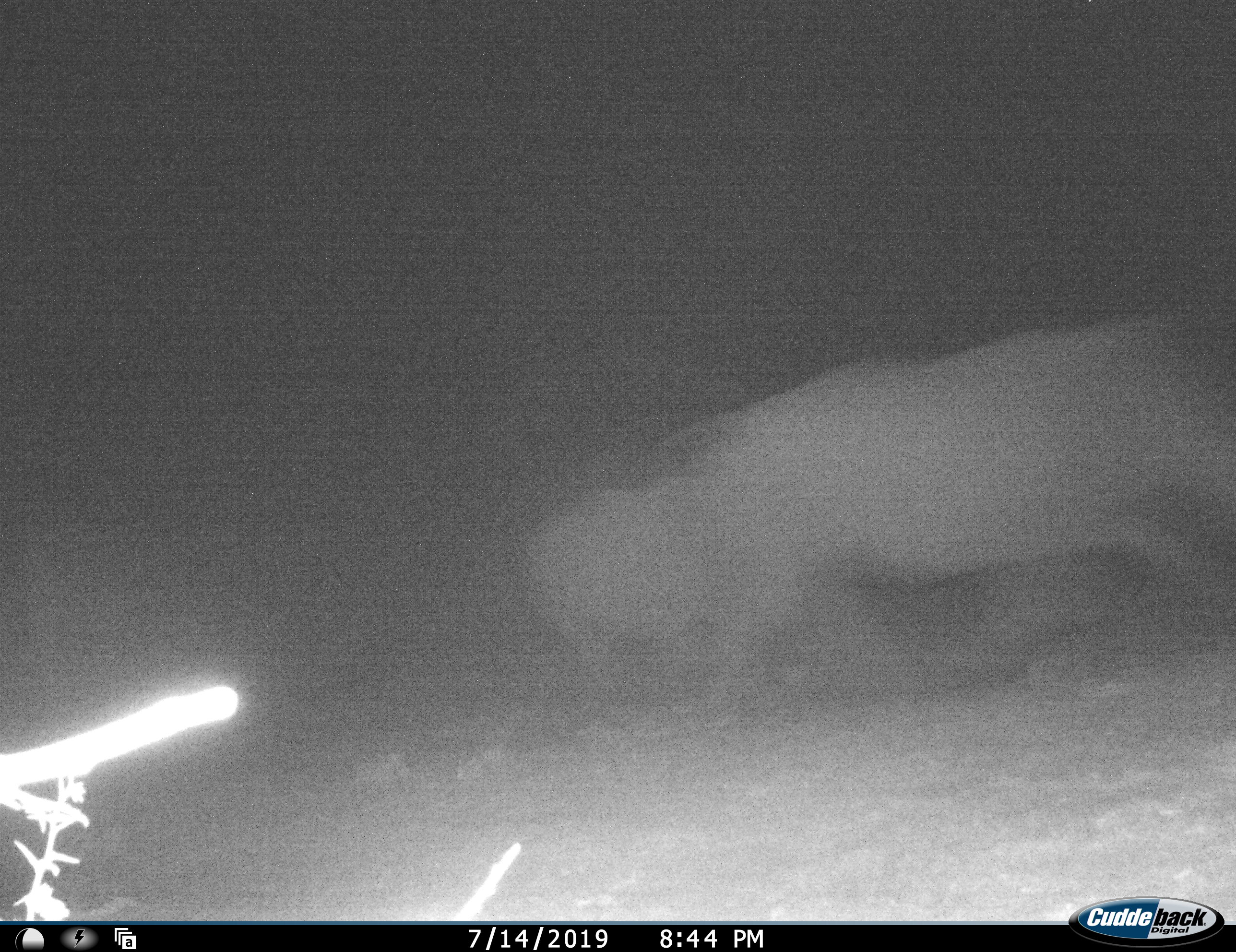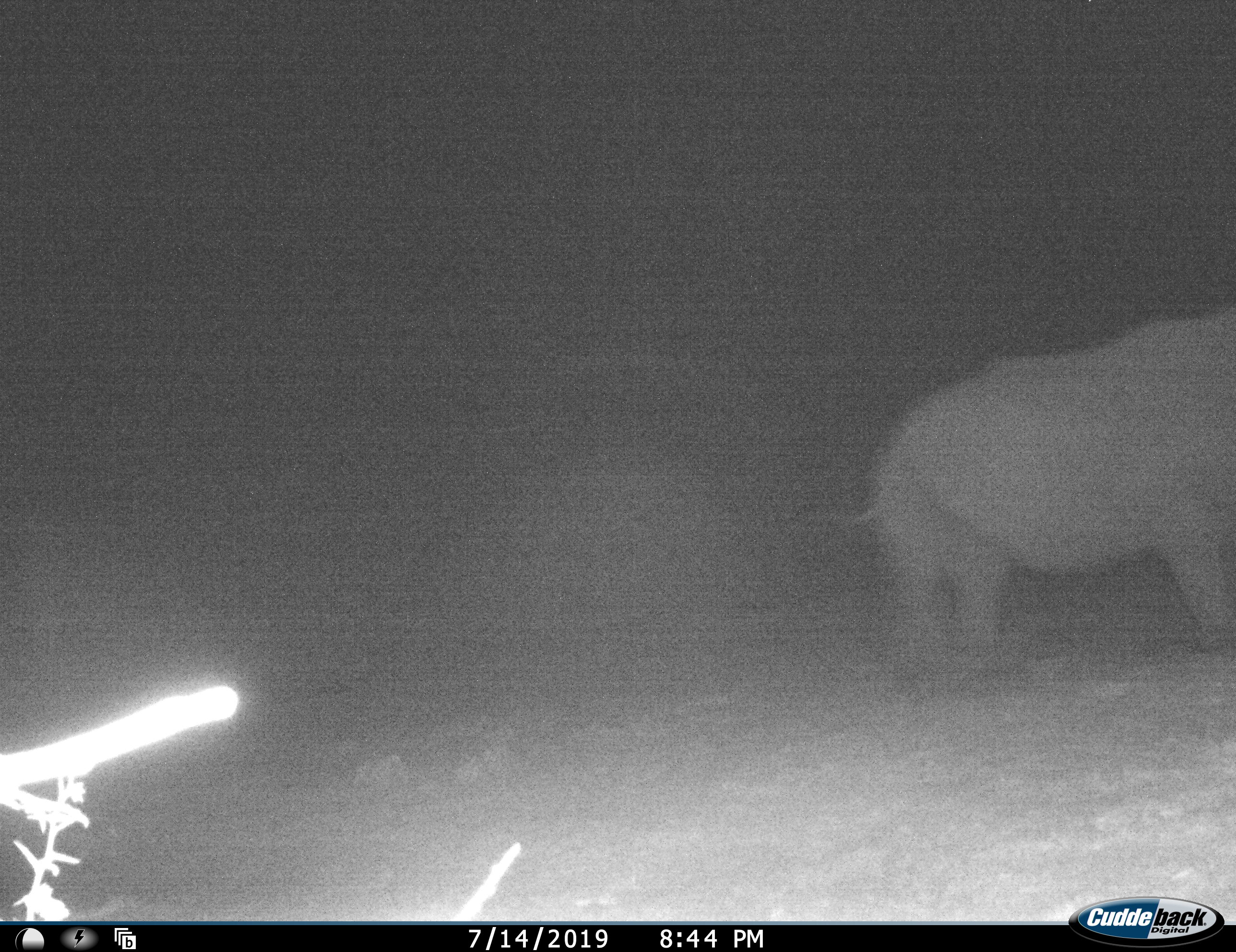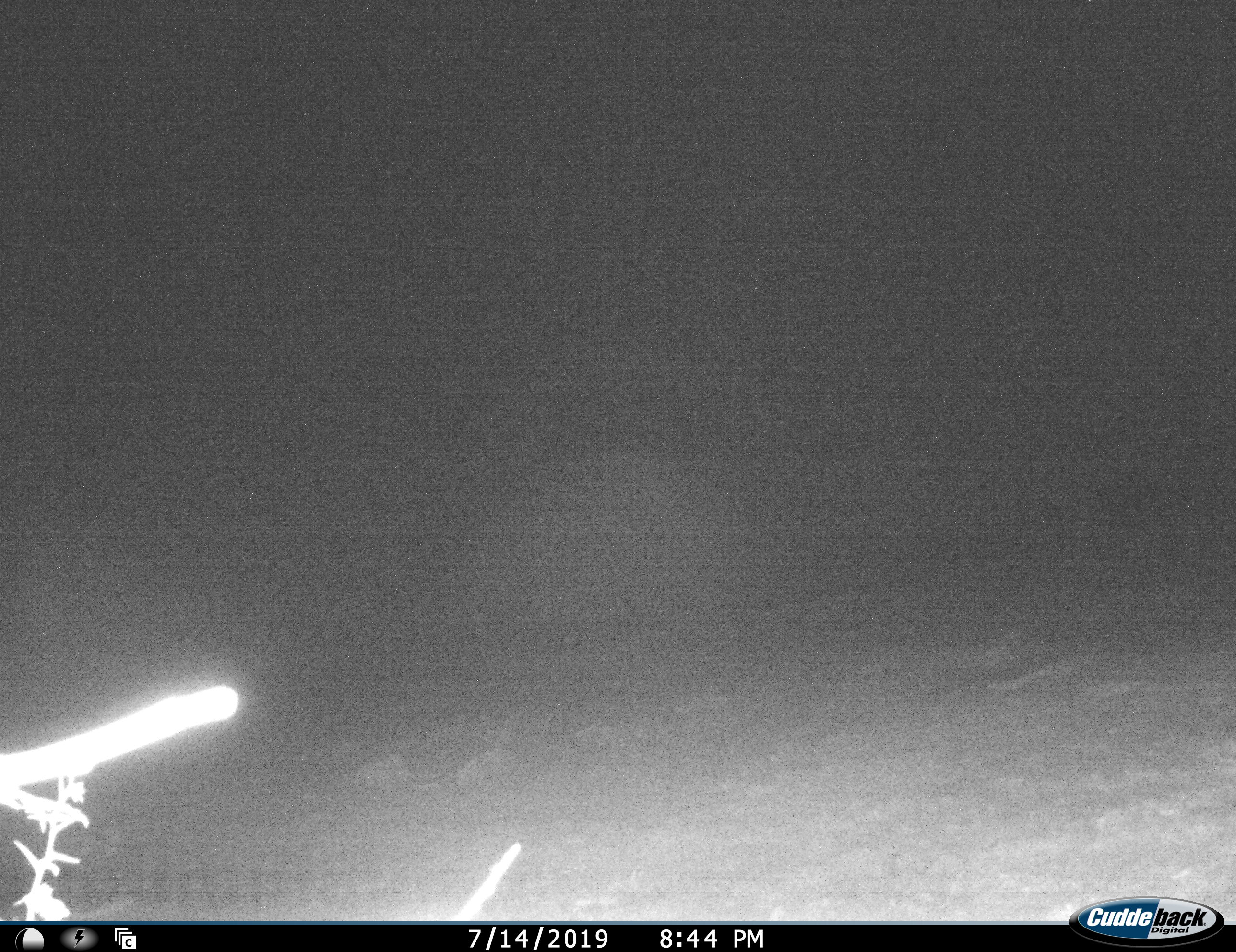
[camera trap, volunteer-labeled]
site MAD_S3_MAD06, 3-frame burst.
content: unidentified animal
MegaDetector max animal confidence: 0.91